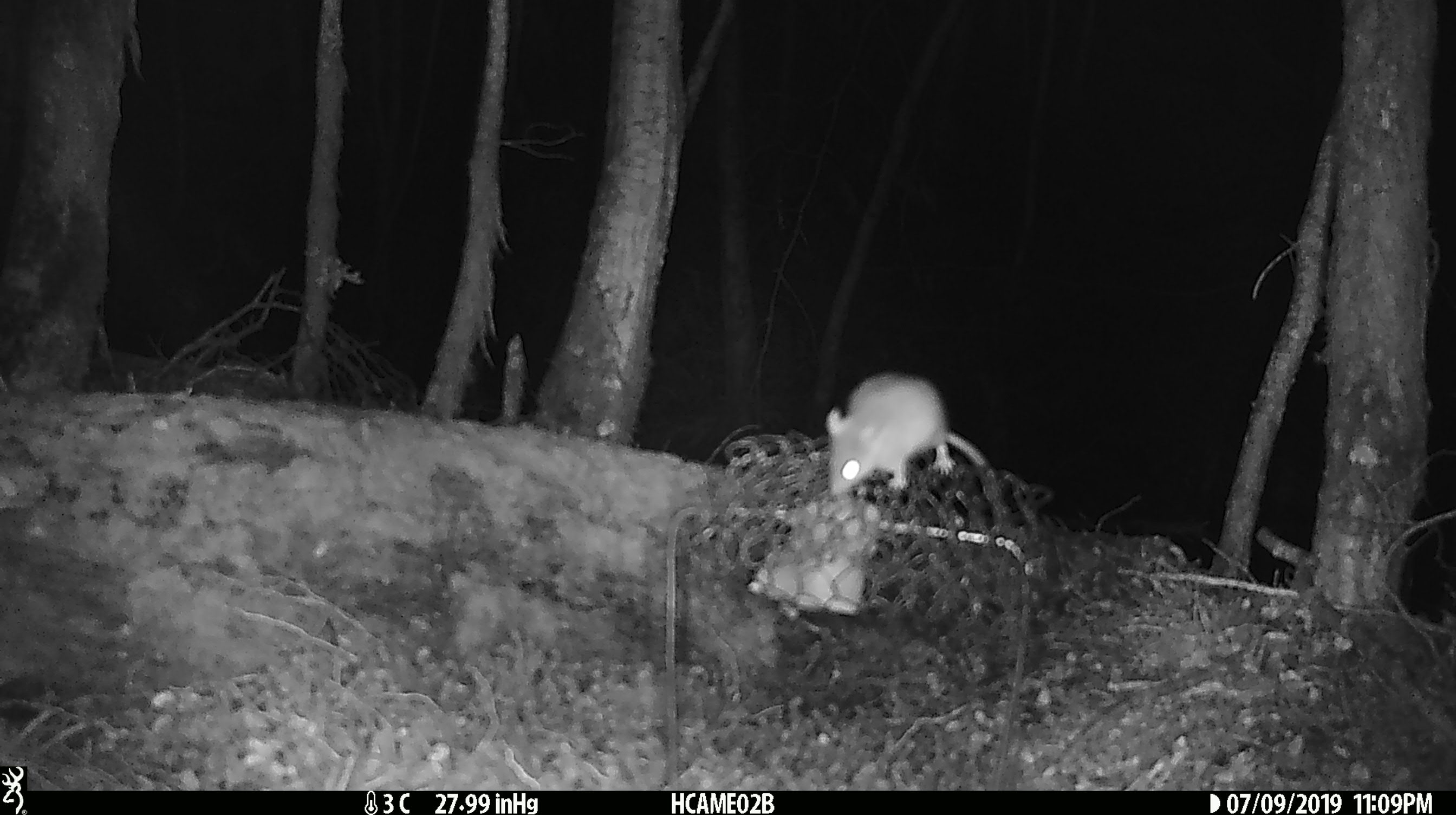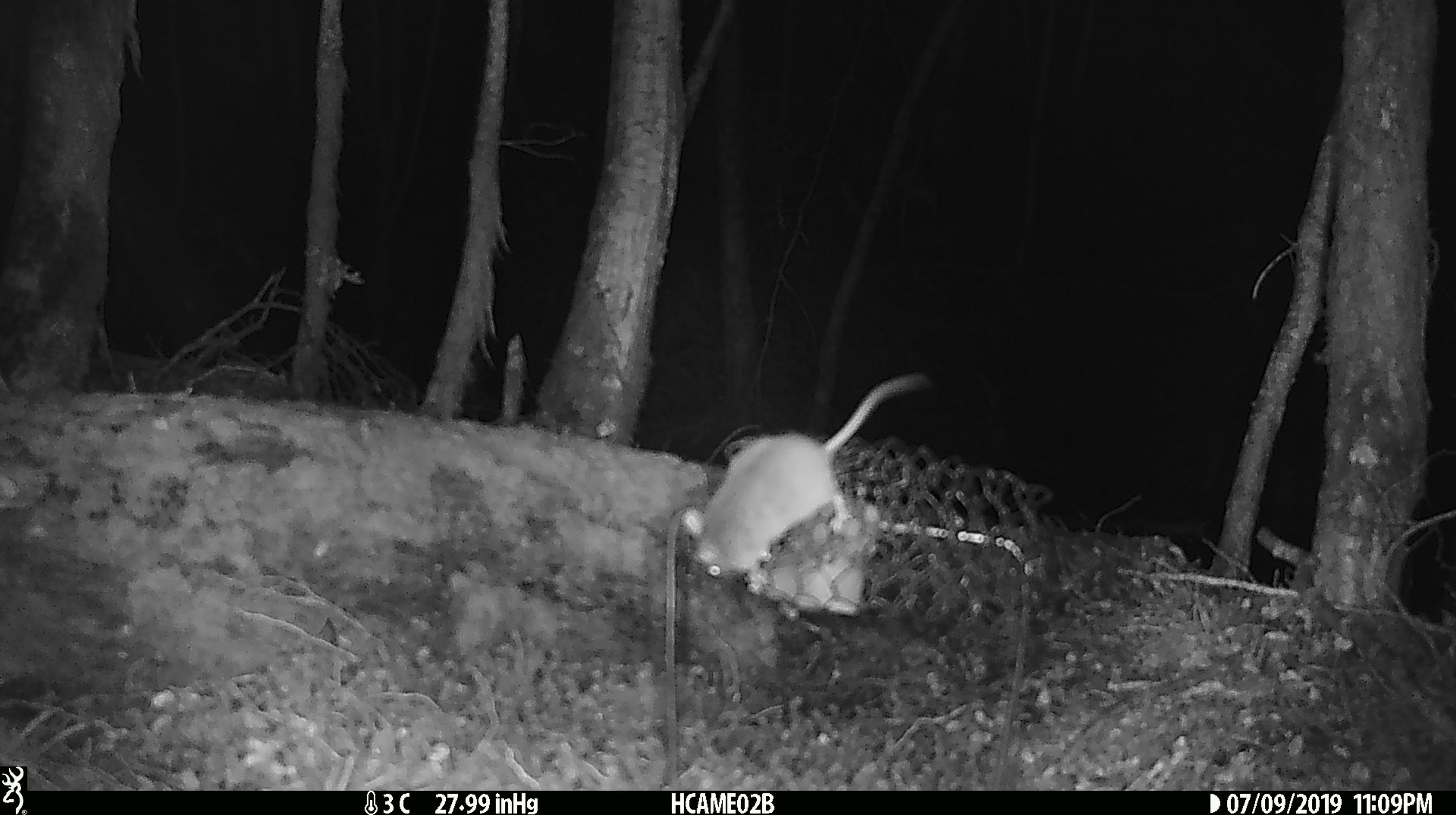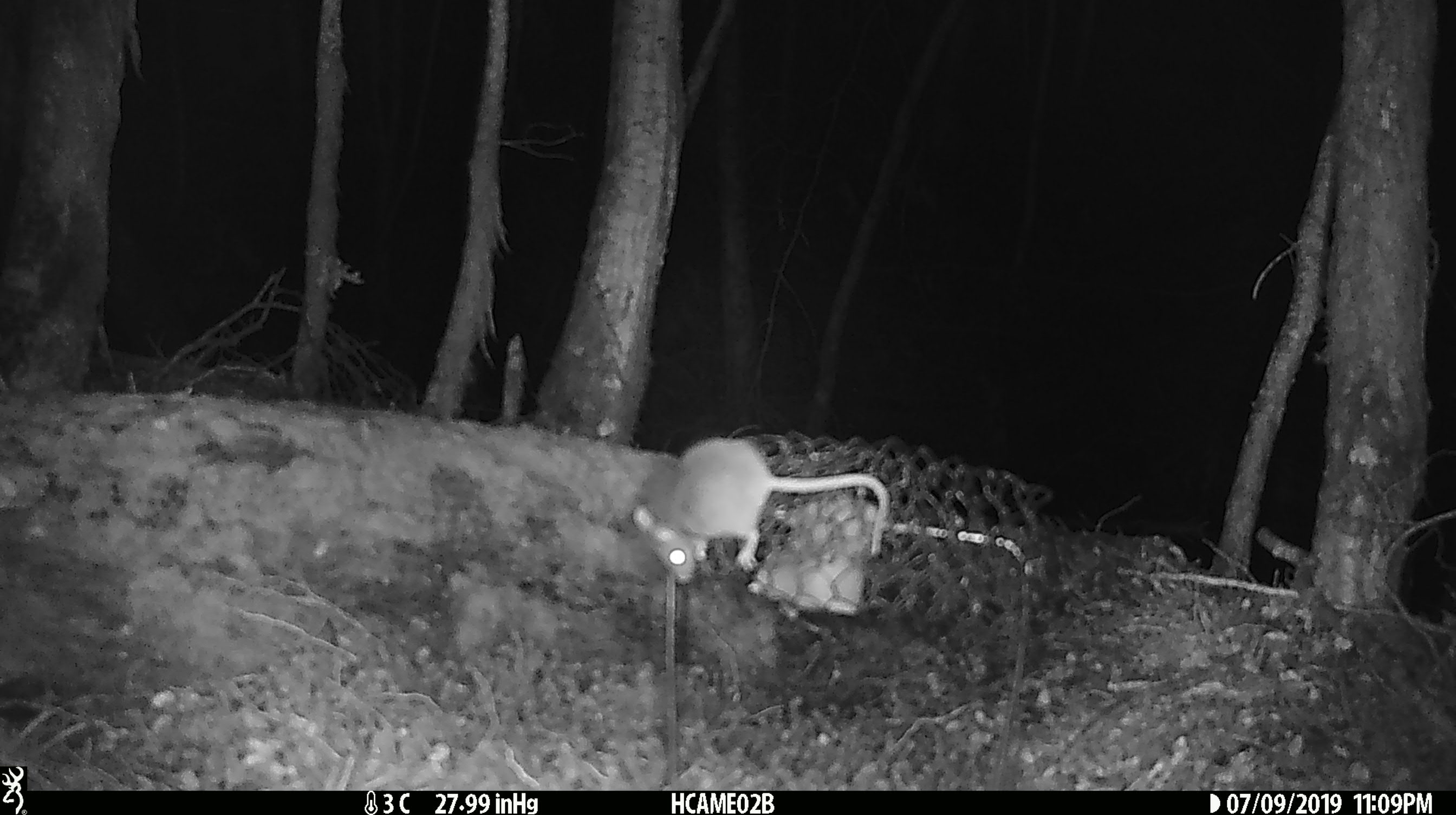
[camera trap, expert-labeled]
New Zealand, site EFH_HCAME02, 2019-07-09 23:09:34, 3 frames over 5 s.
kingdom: Animalia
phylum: Chordata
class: Mammalia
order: Rodentia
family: Muridae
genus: Mus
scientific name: Mus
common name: mouse